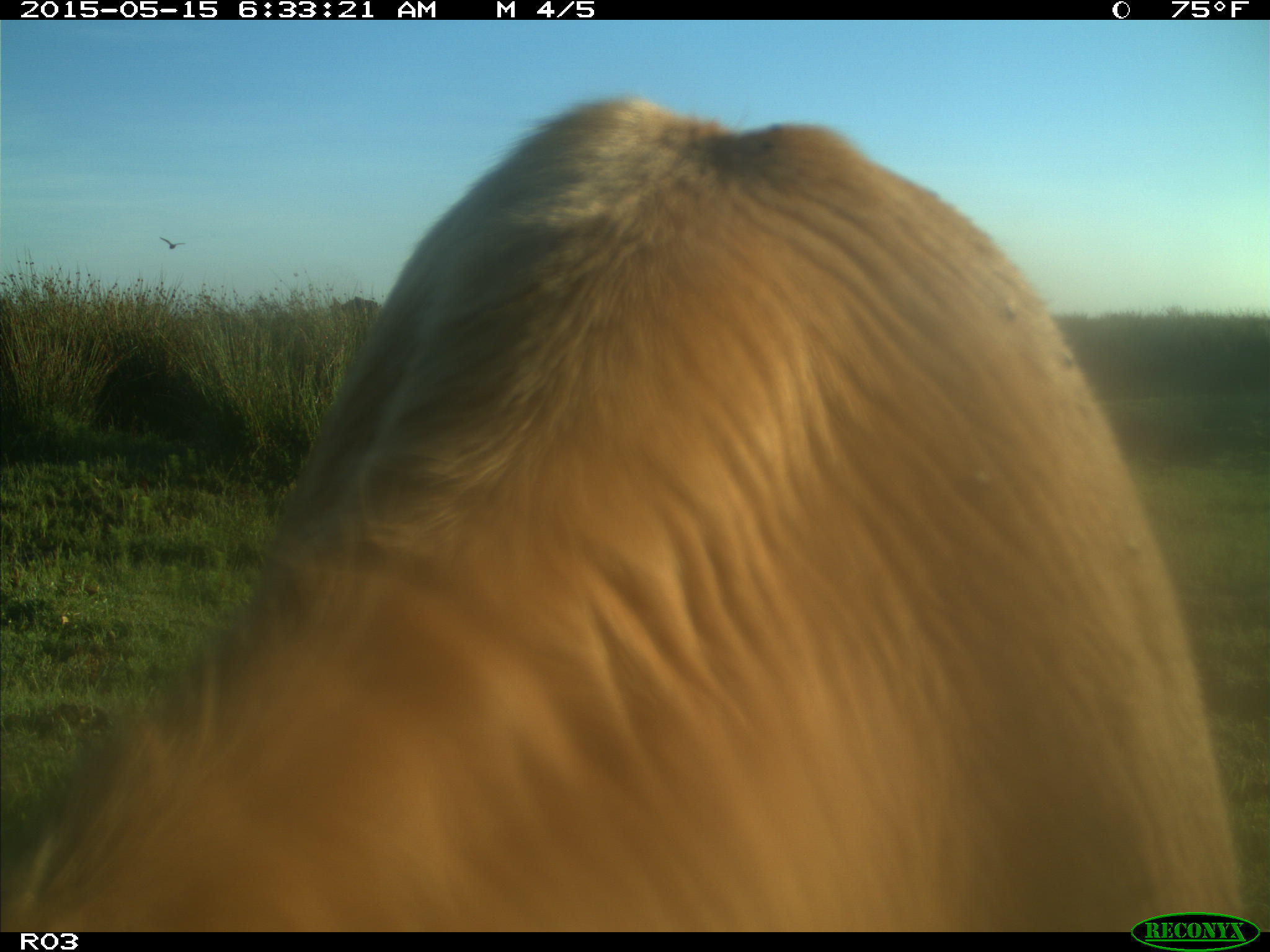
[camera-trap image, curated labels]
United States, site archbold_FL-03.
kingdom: Animalia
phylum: Chordata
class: Mammalia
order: Artiodactyla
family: Bovidae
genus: Bos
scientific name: Bos taurus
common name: domestic cow